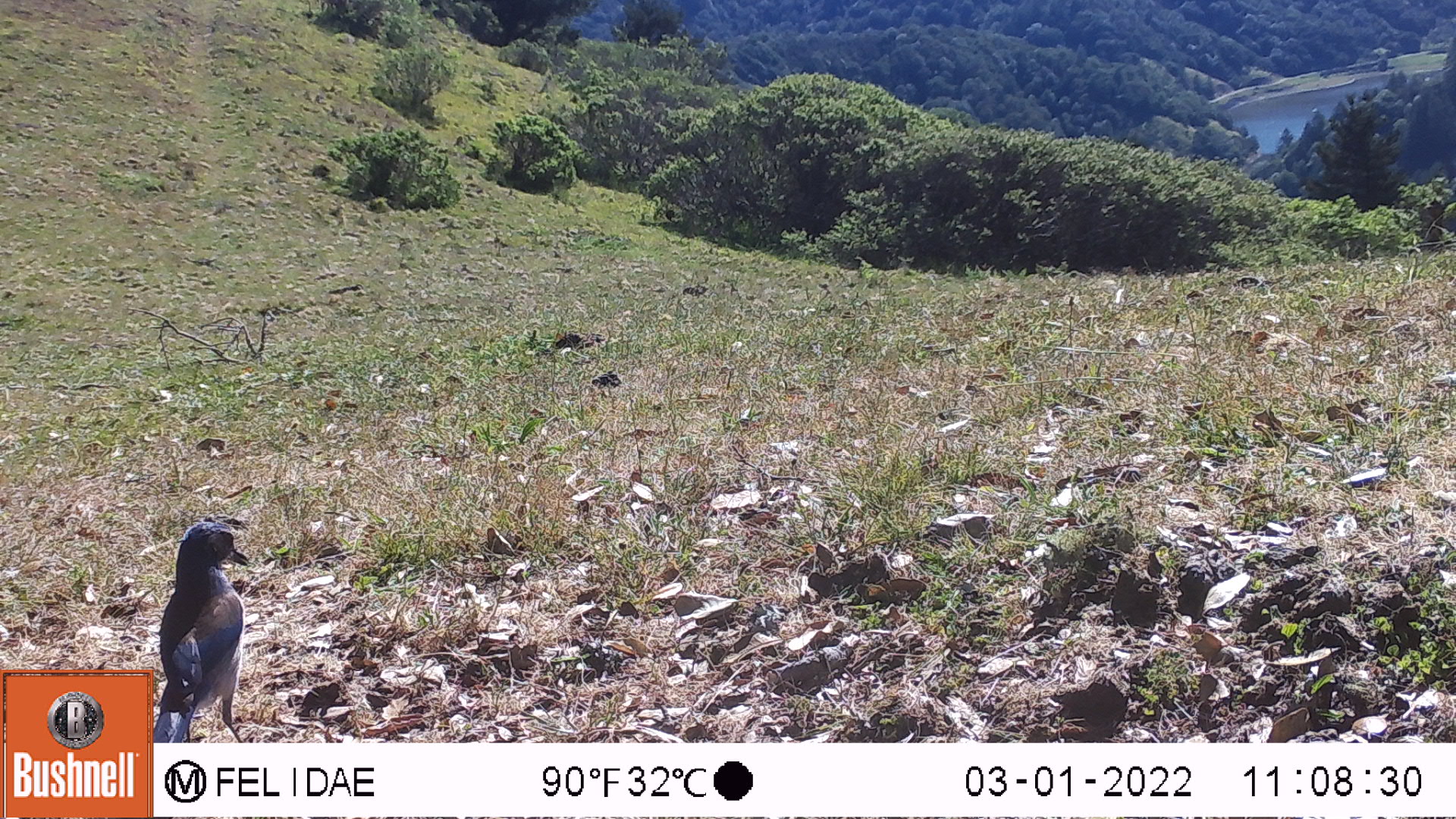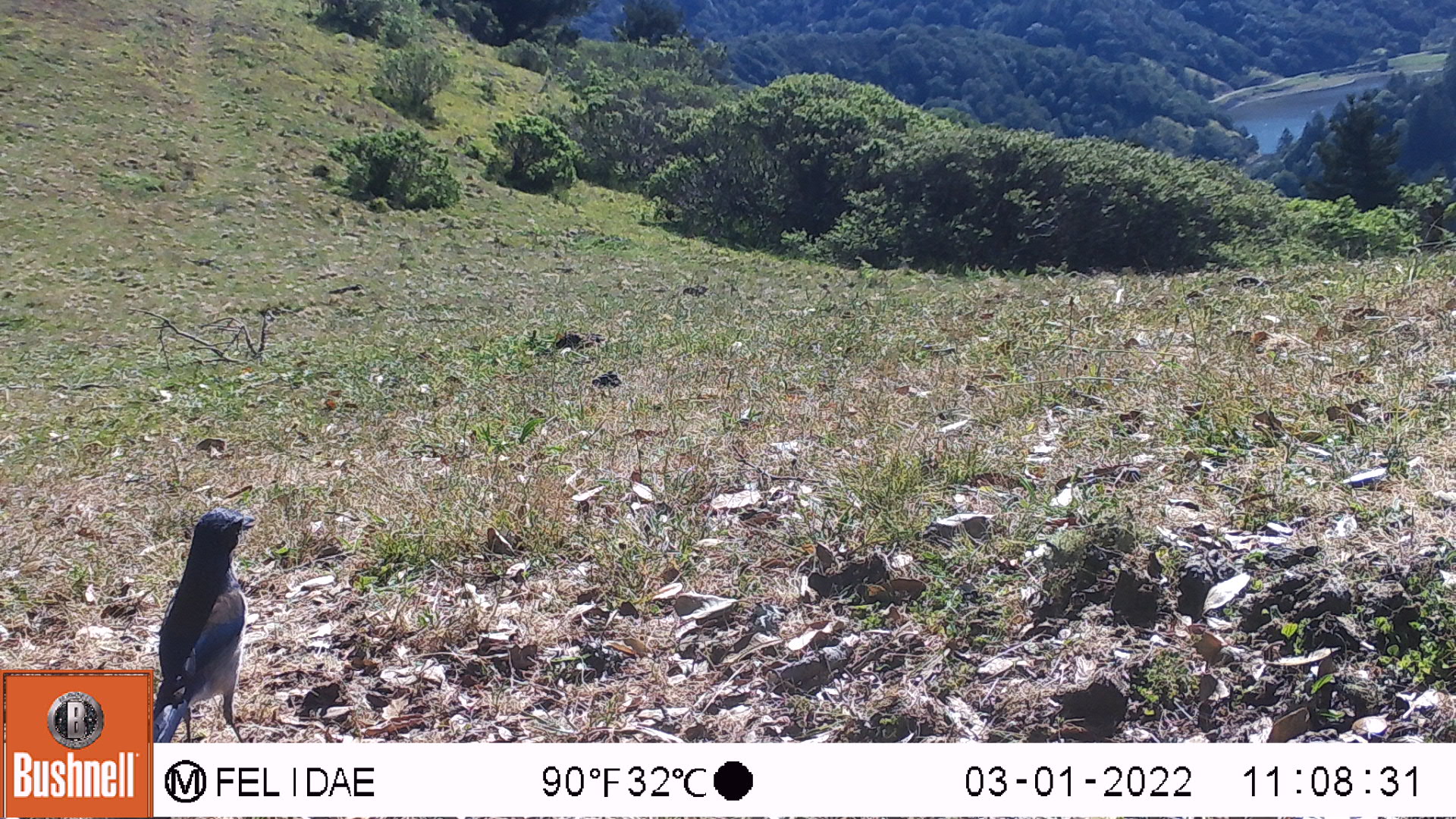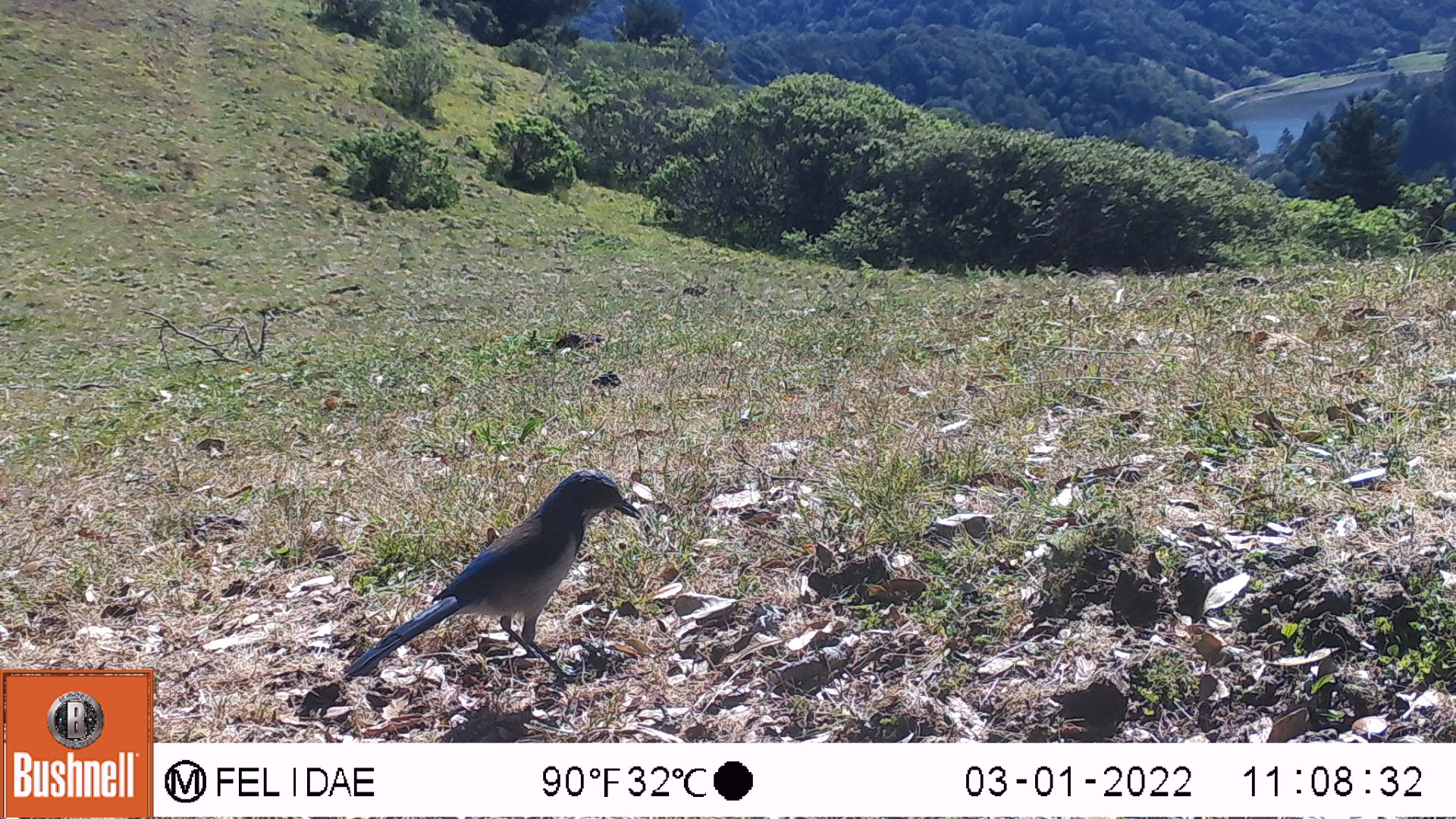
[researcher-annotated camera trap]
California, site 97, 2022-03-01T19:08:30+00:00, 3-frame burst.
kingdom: Animalia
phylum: Chordata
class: Aves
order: Passeriformes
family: Corvidae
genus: Aphelocoma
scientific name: Aphelocoma californica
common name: california scrub jay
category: western scrub-jay